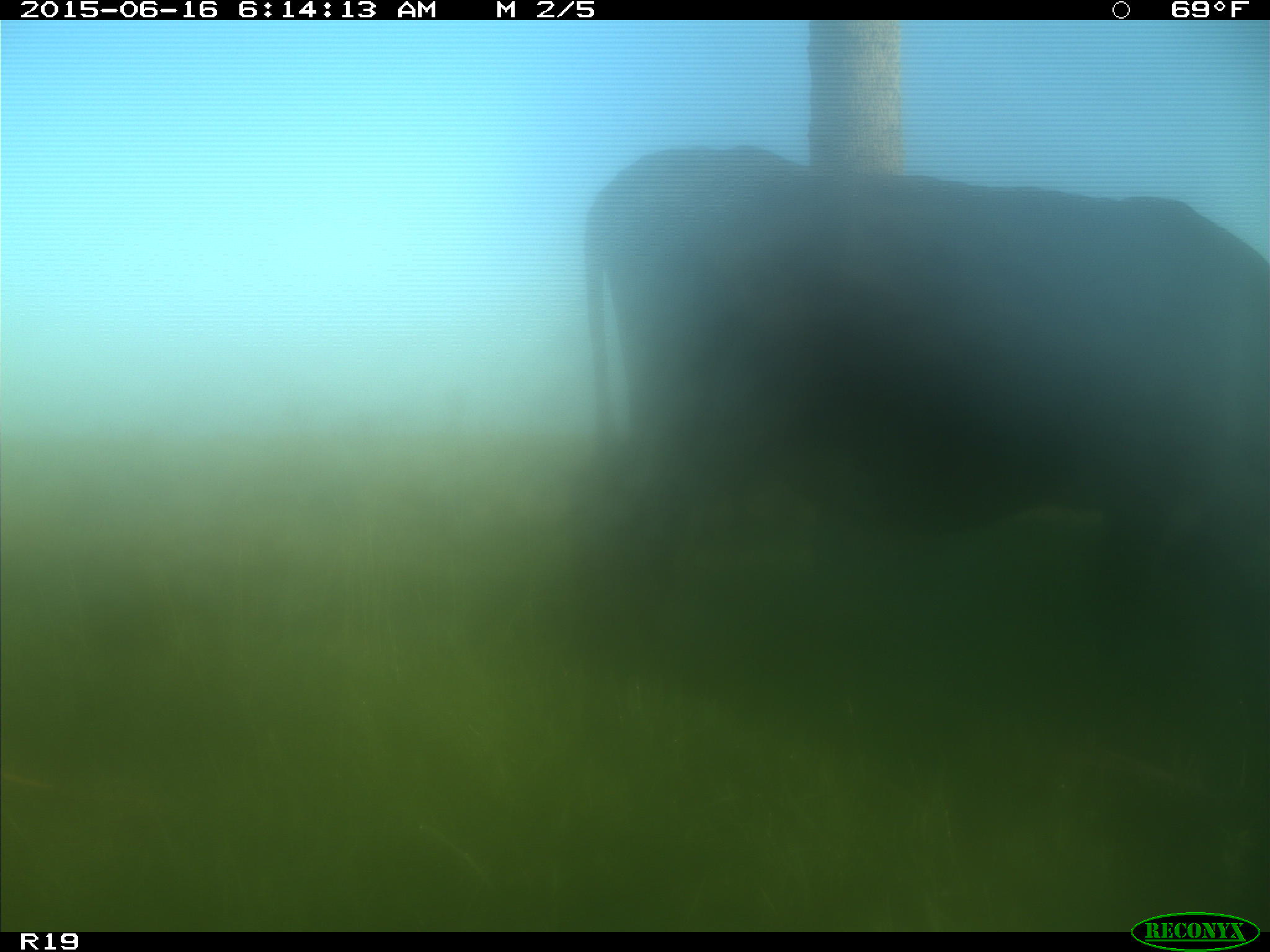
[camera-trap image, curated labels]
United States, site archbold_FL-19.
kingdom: Animalia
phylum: Chordata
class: Mammalia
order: Artiodactyla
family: Bovidae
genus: Bos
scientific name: Bos taurus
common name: domestic cow